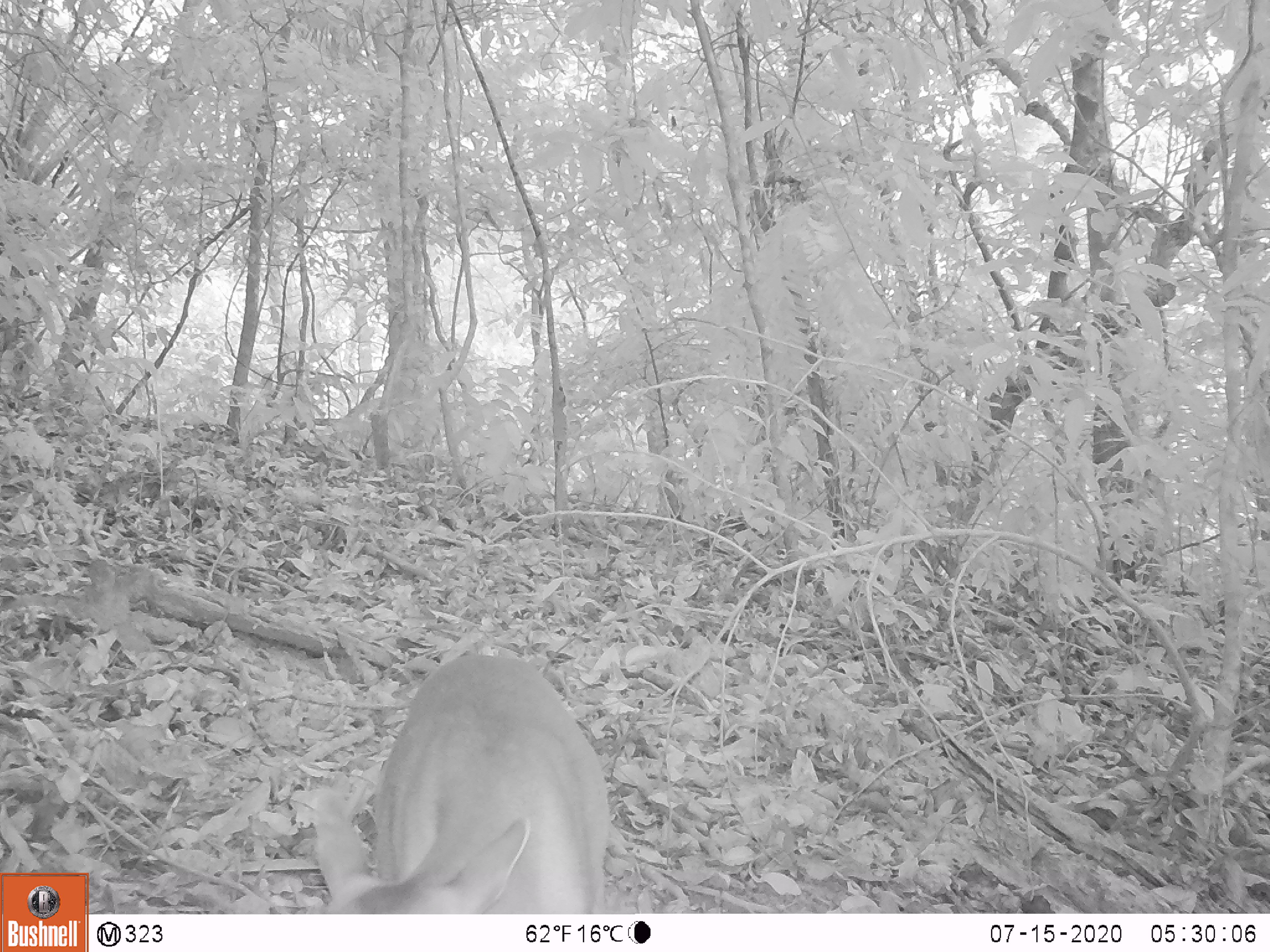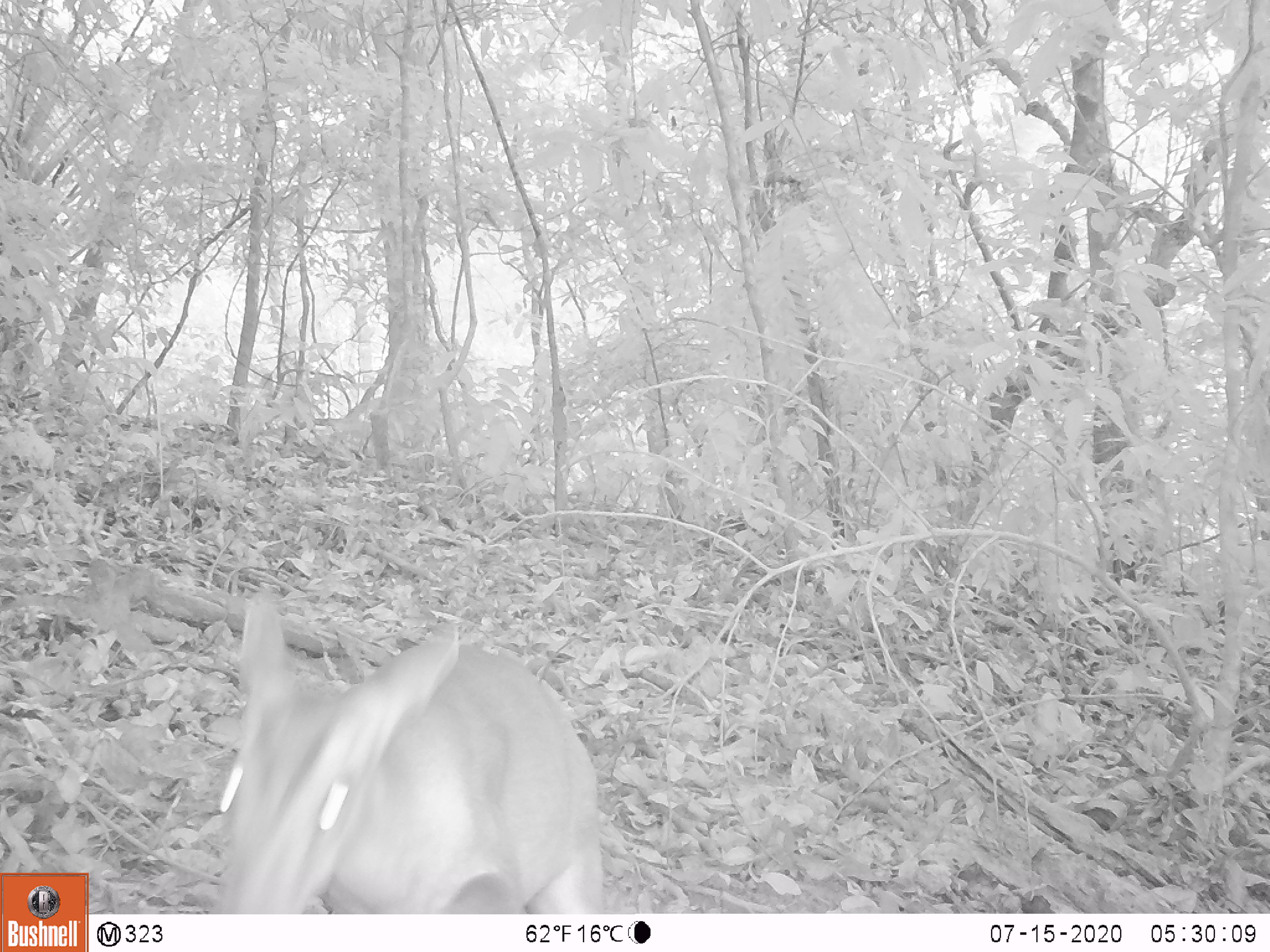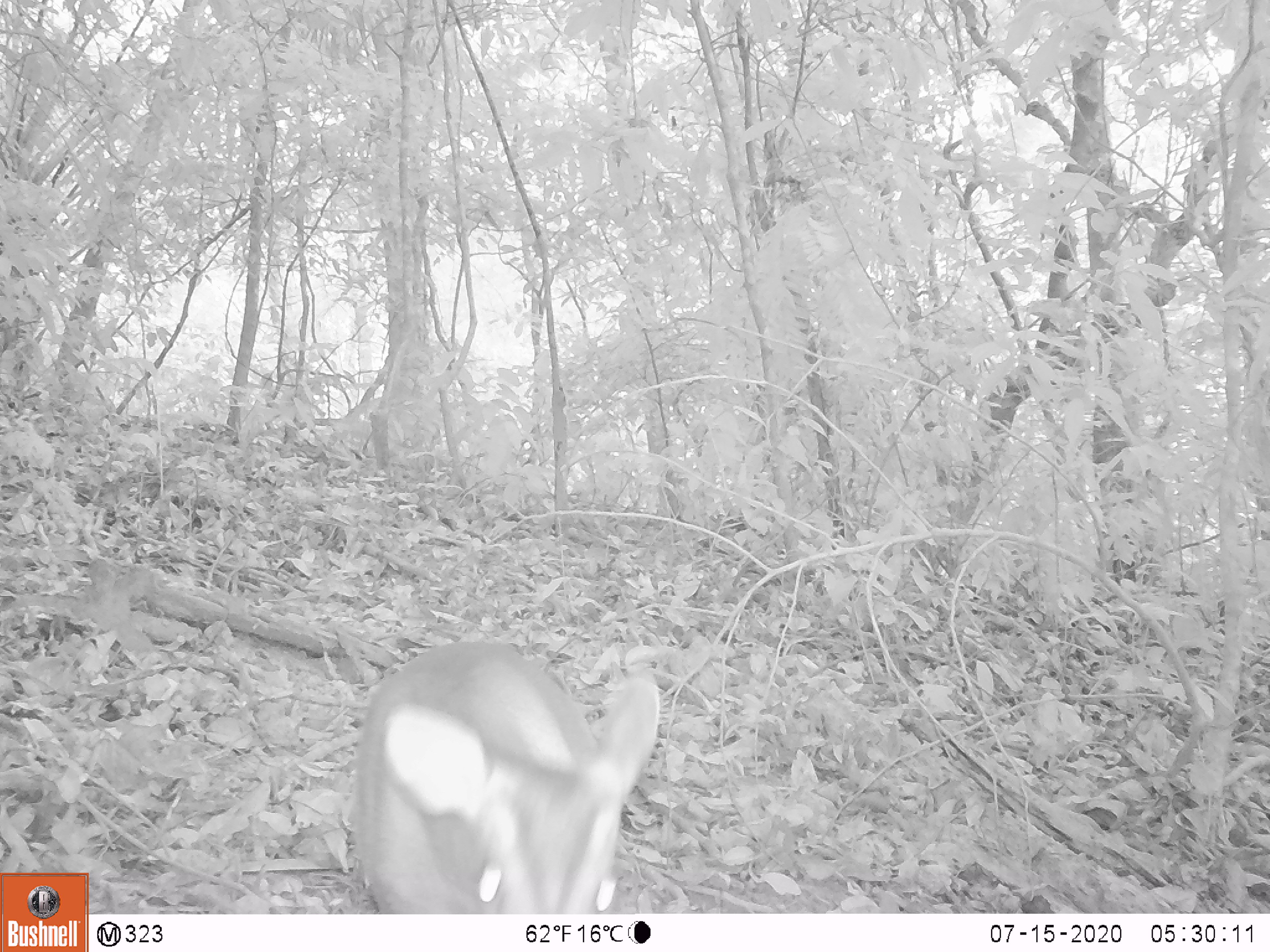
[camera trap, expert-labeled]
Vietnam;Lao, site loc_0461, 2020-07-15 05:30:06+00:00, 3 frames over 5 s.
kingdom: Animalia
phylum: Chordata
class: Mammalia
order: Artiodactyla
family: Cervidae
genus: Muntiacus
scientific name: Muntiacus vuquangensis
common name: large-antlered muntjac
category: large antlered muntjac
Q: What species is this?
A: Large antlered muntjac (large-antlered muntjac) (Muntiacus vuquangensis).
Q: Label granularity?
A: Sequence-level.